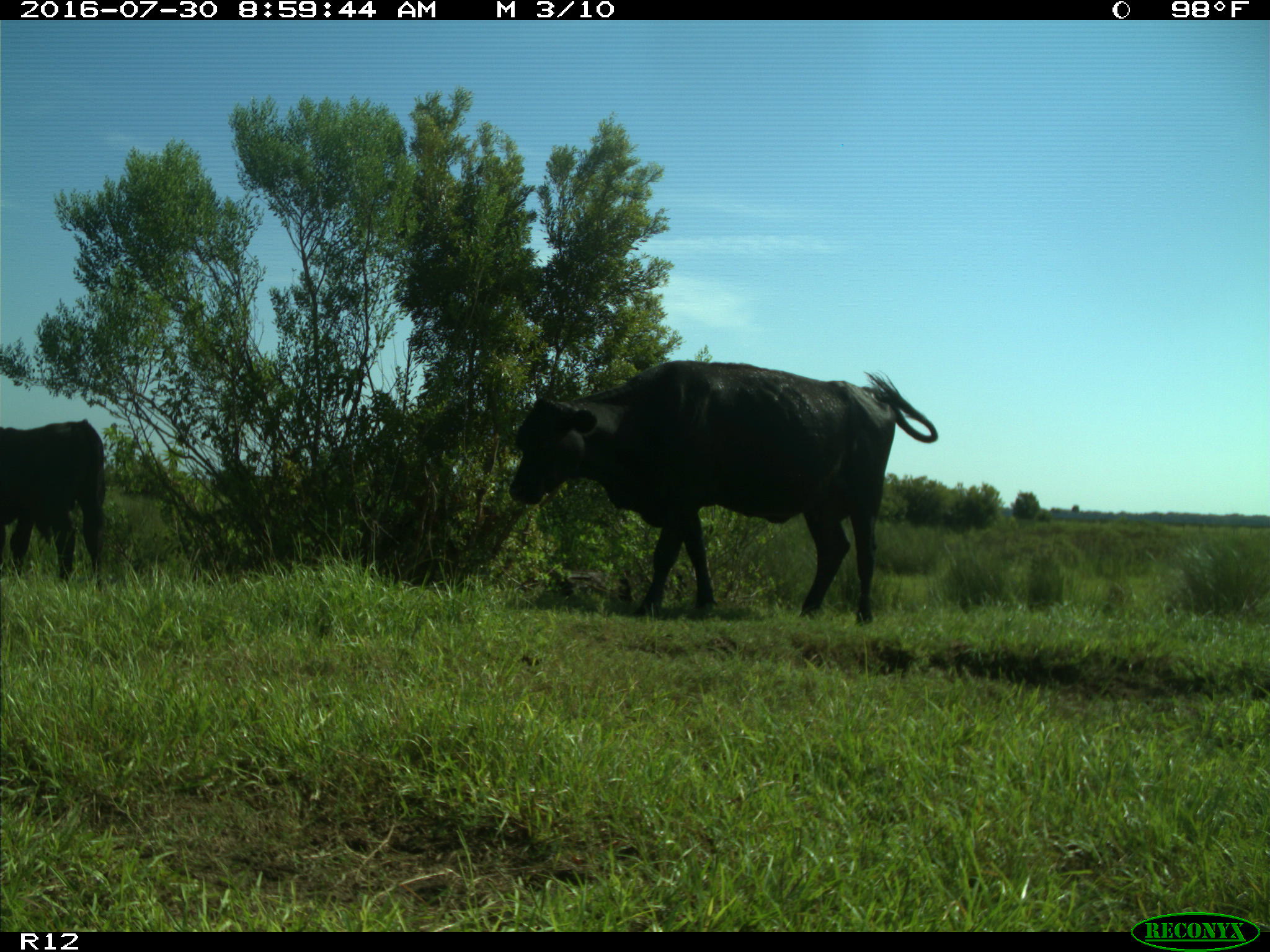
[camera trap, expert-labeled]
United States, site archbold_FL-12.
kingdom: Animalia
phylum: Chordata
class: Mammalia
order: Artiodactyla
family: Bovidae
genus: Bos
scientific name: Bos taurus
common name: domestic cow